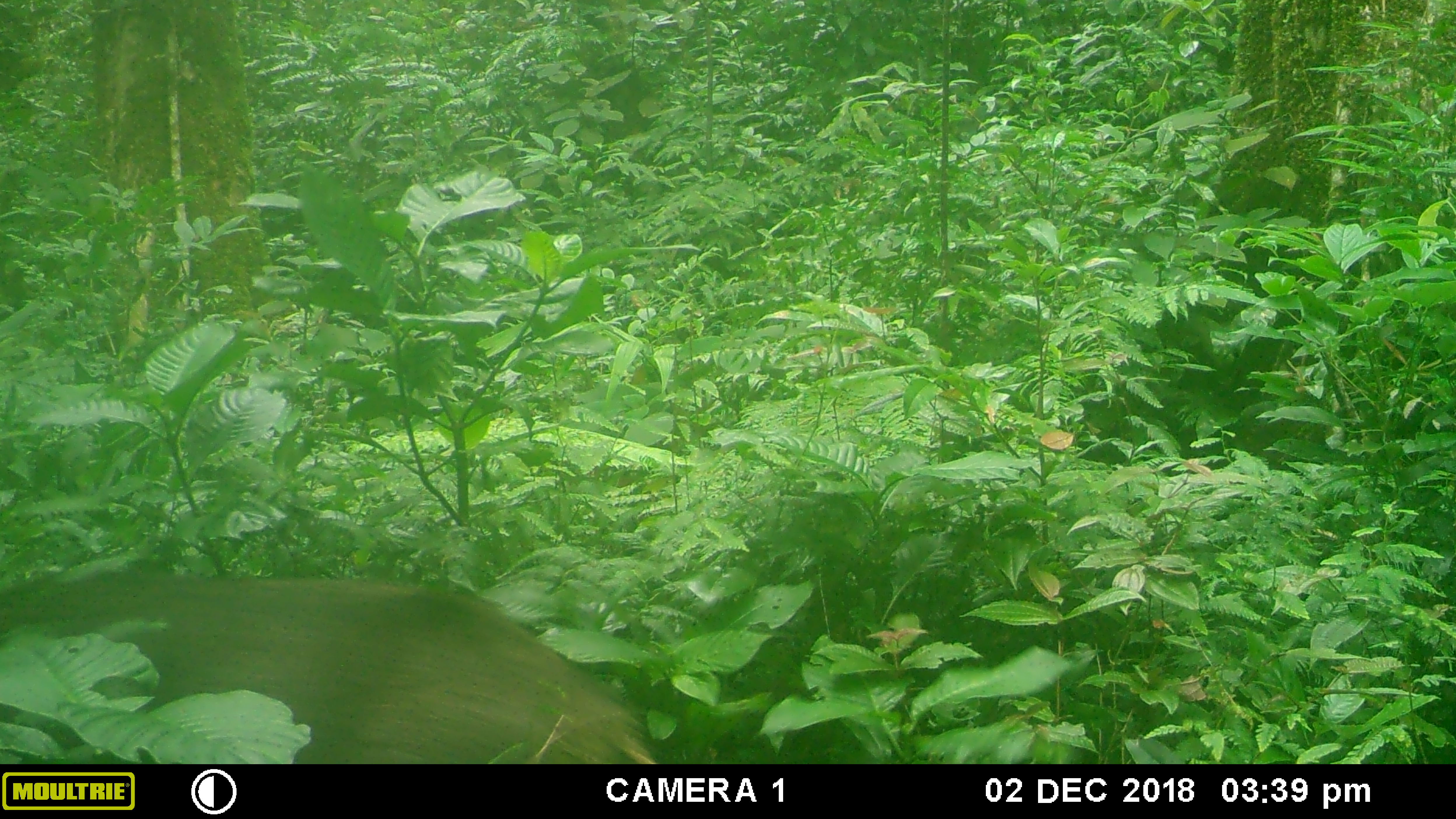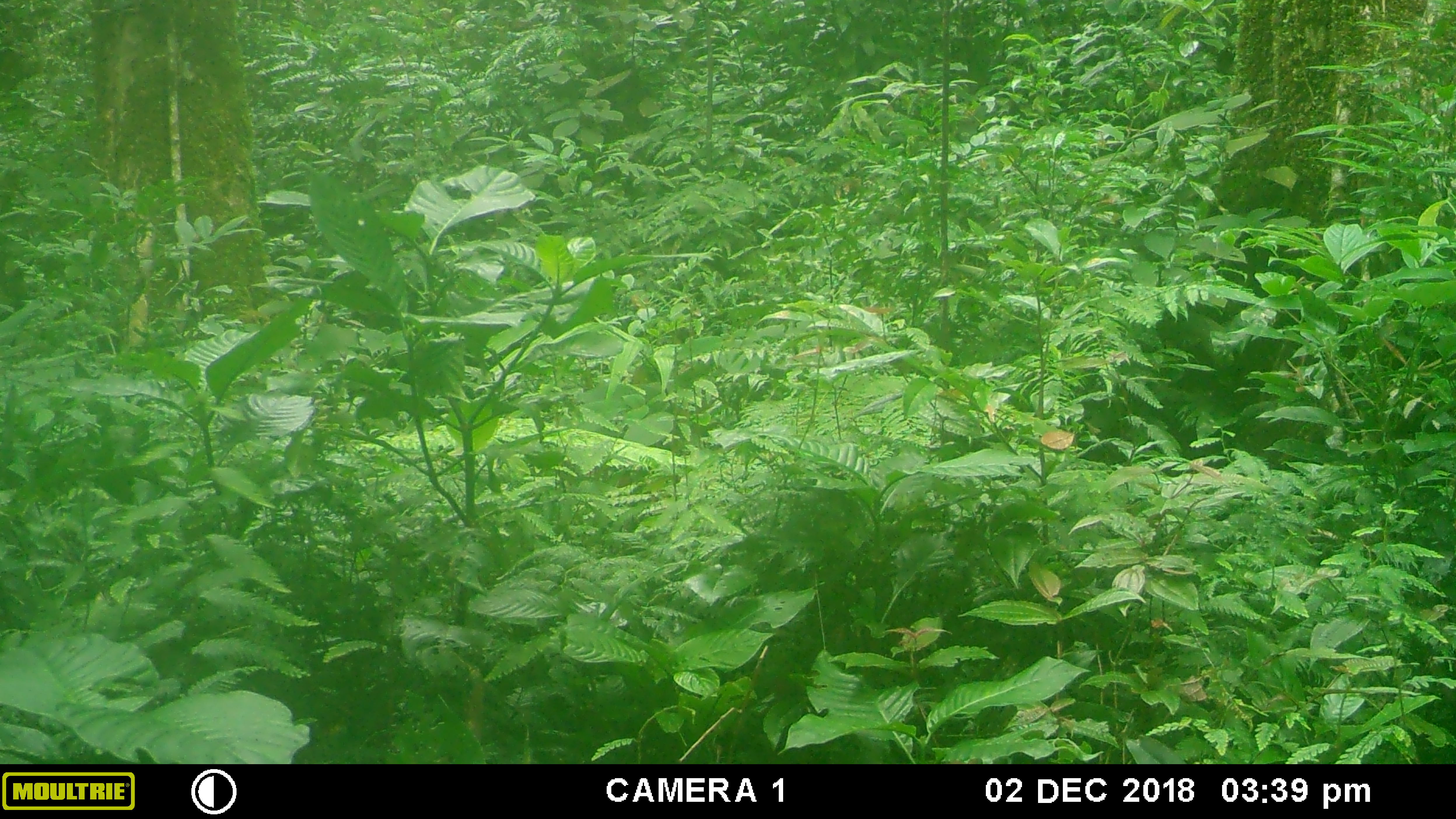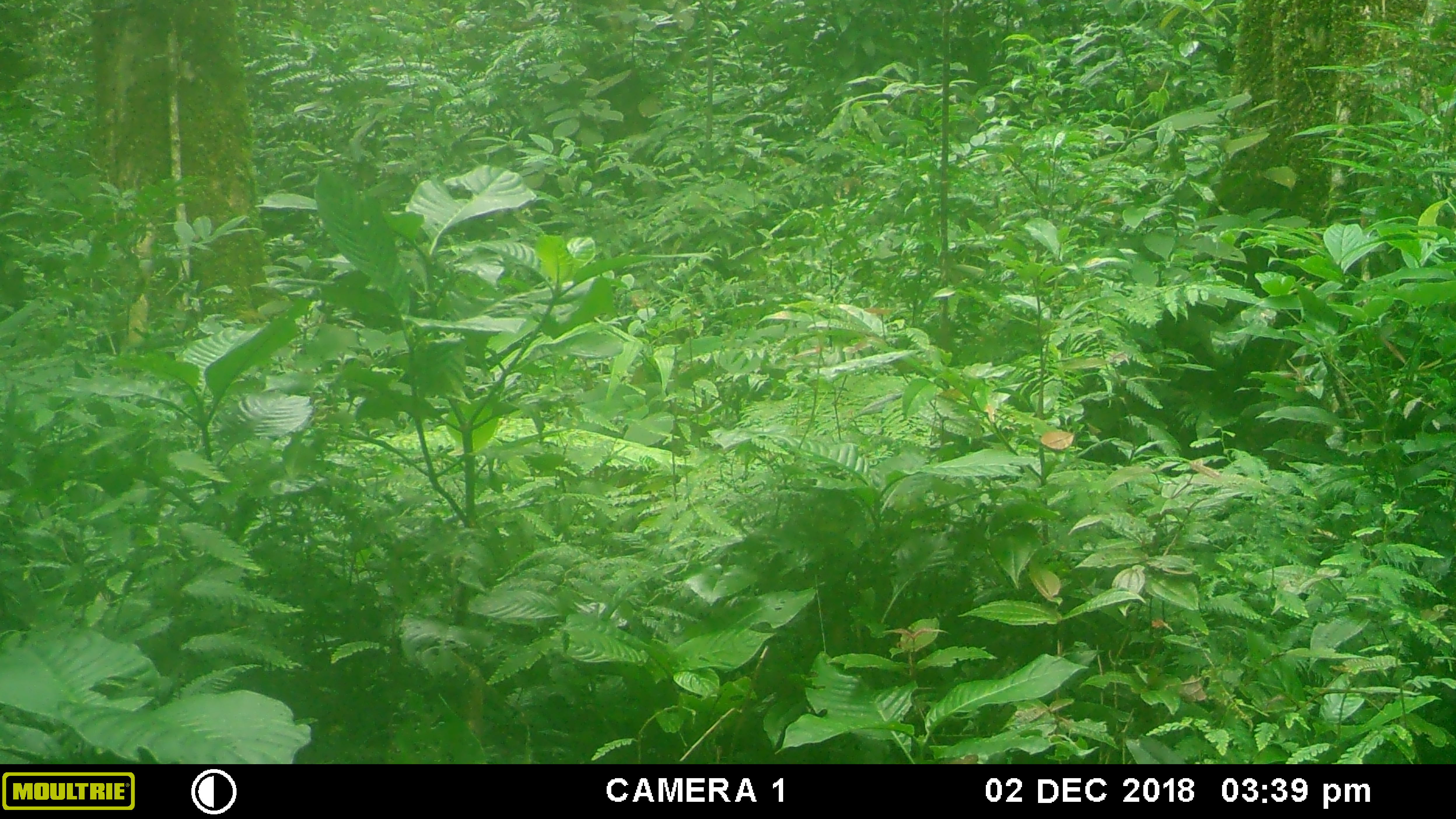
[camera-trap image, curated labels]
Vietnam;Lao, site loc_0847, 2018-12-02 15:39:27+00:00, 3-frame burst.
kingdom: Animalia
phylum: Chordata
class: Mammalia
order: Artiodactyla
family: Suidae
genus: Sus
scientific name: Sus scrofa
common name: eurasian wild pig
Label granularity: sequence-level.